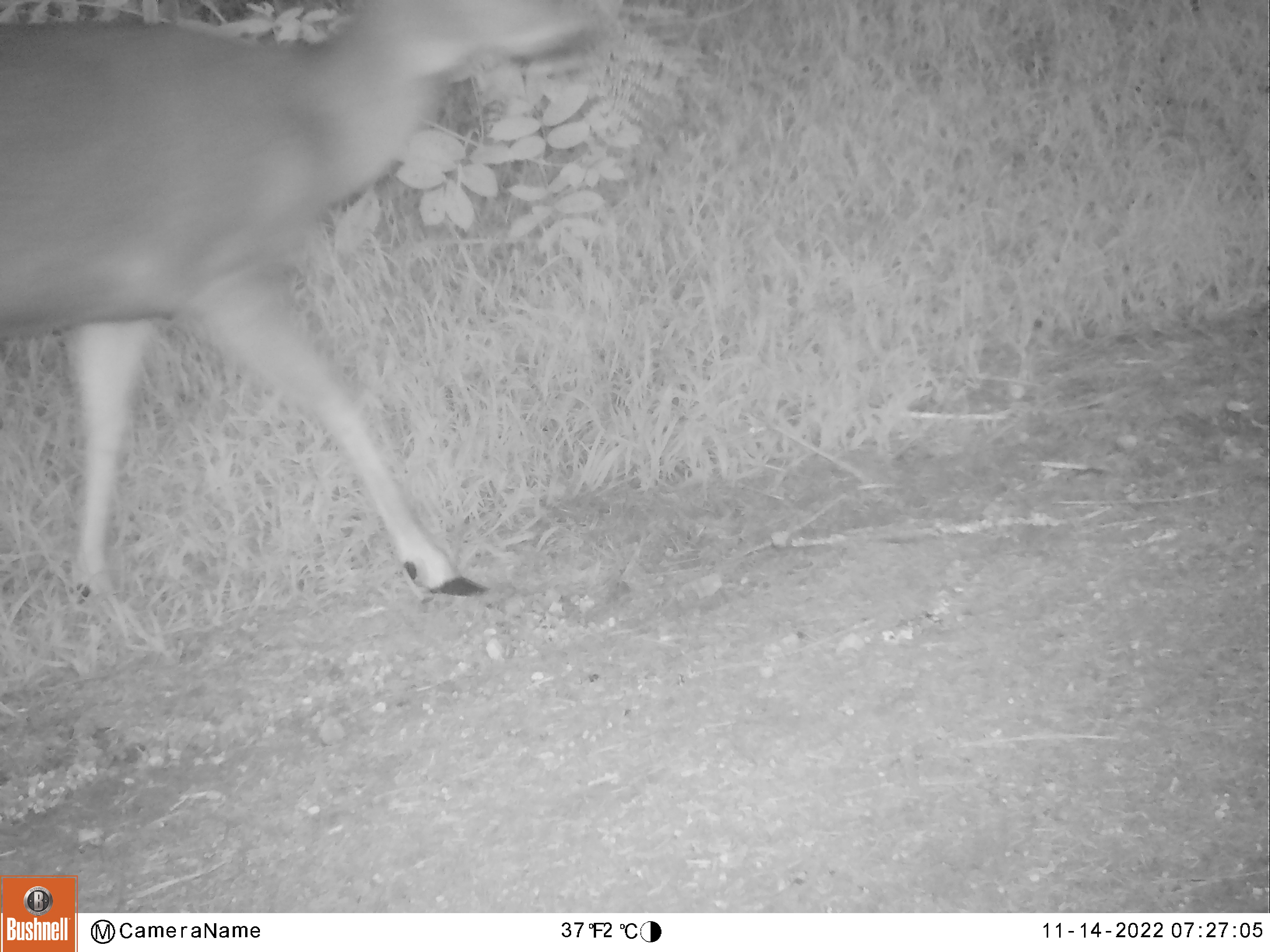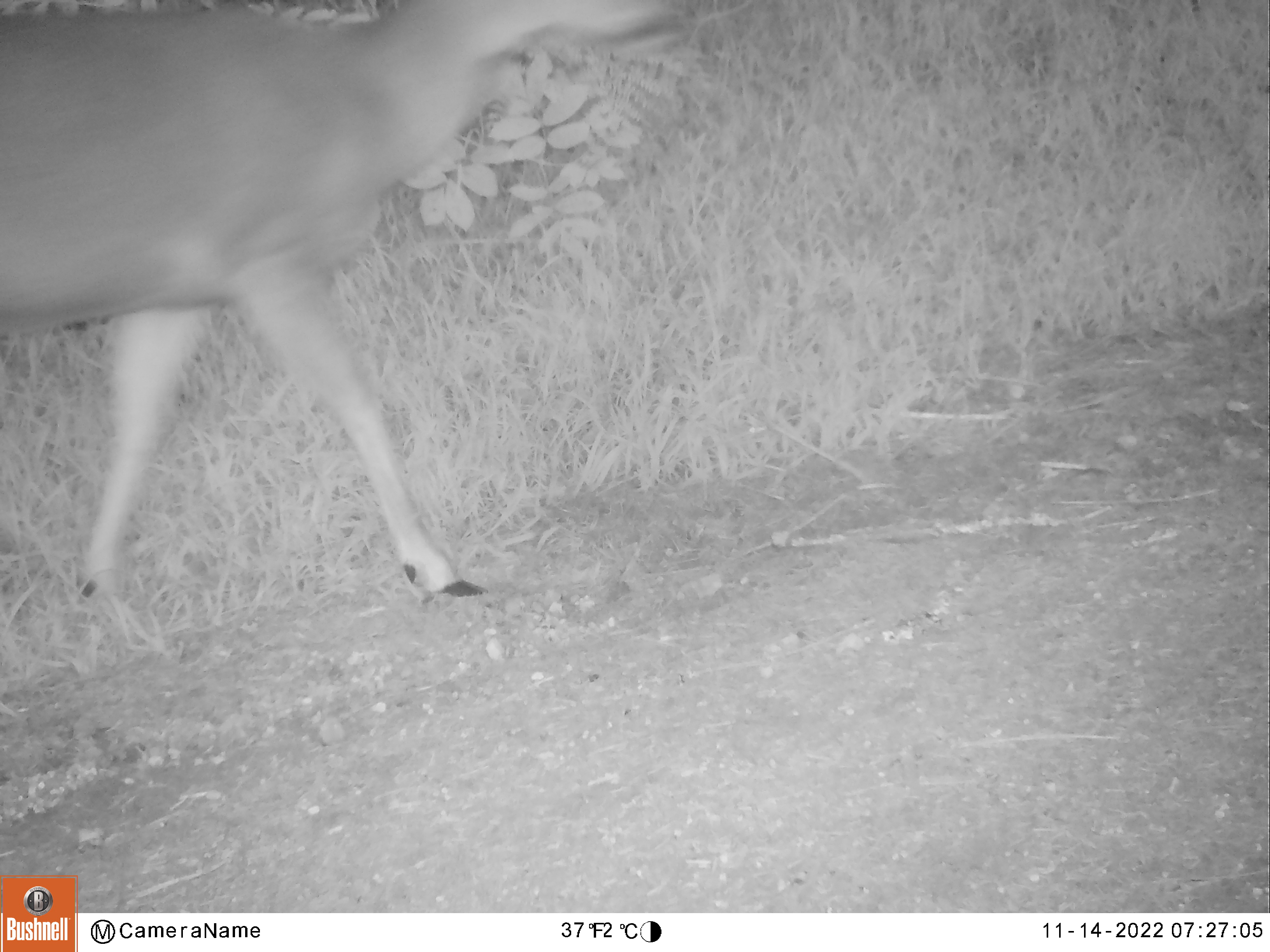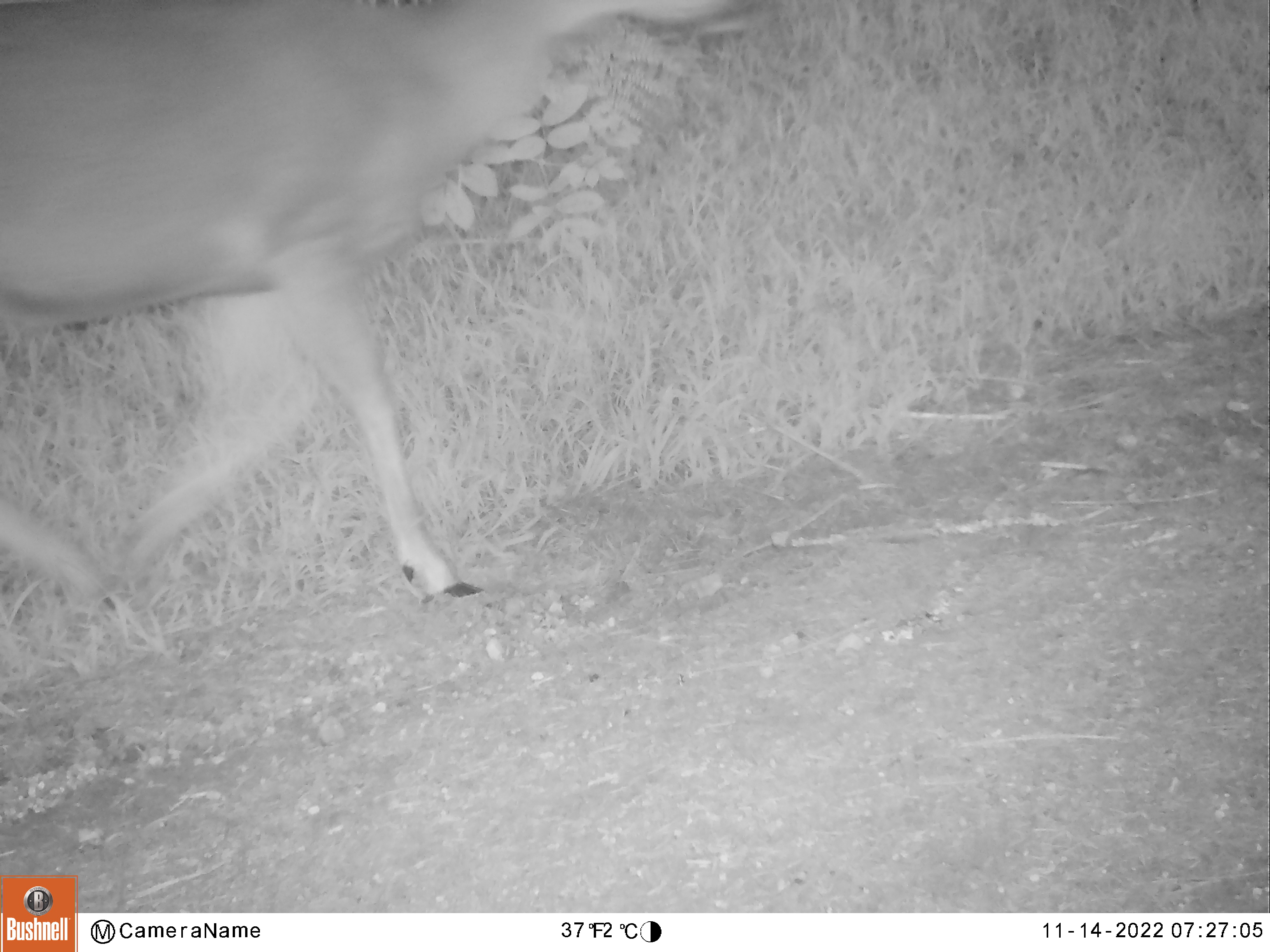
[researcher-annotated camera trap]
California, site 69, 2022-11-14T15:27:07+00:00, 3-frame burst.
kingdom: Animalia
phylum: Chordata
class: Mammalia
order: Artiodactyla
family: Cervidae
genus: Odocoileus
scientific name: Odocoileus hemionus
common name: mule deer